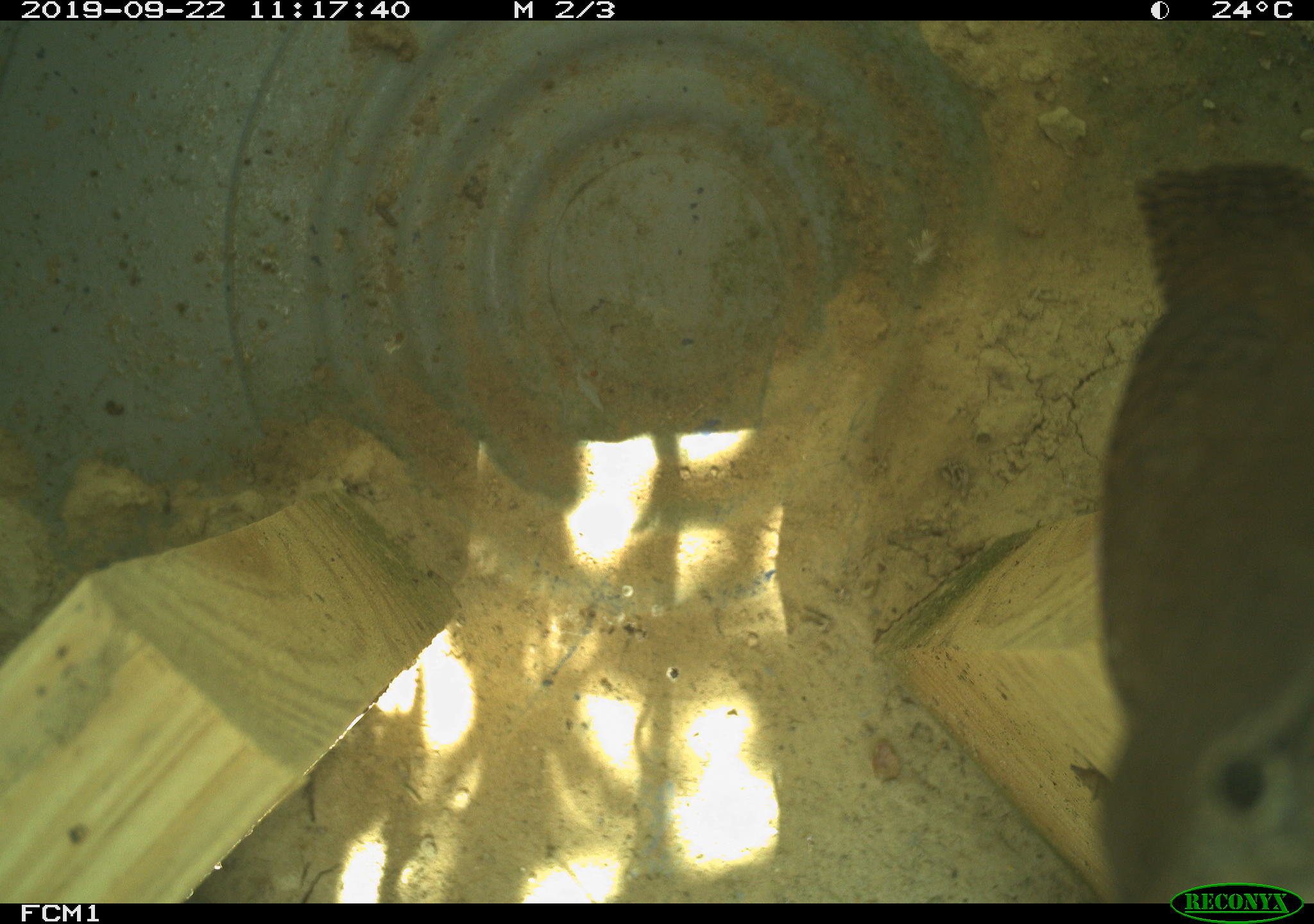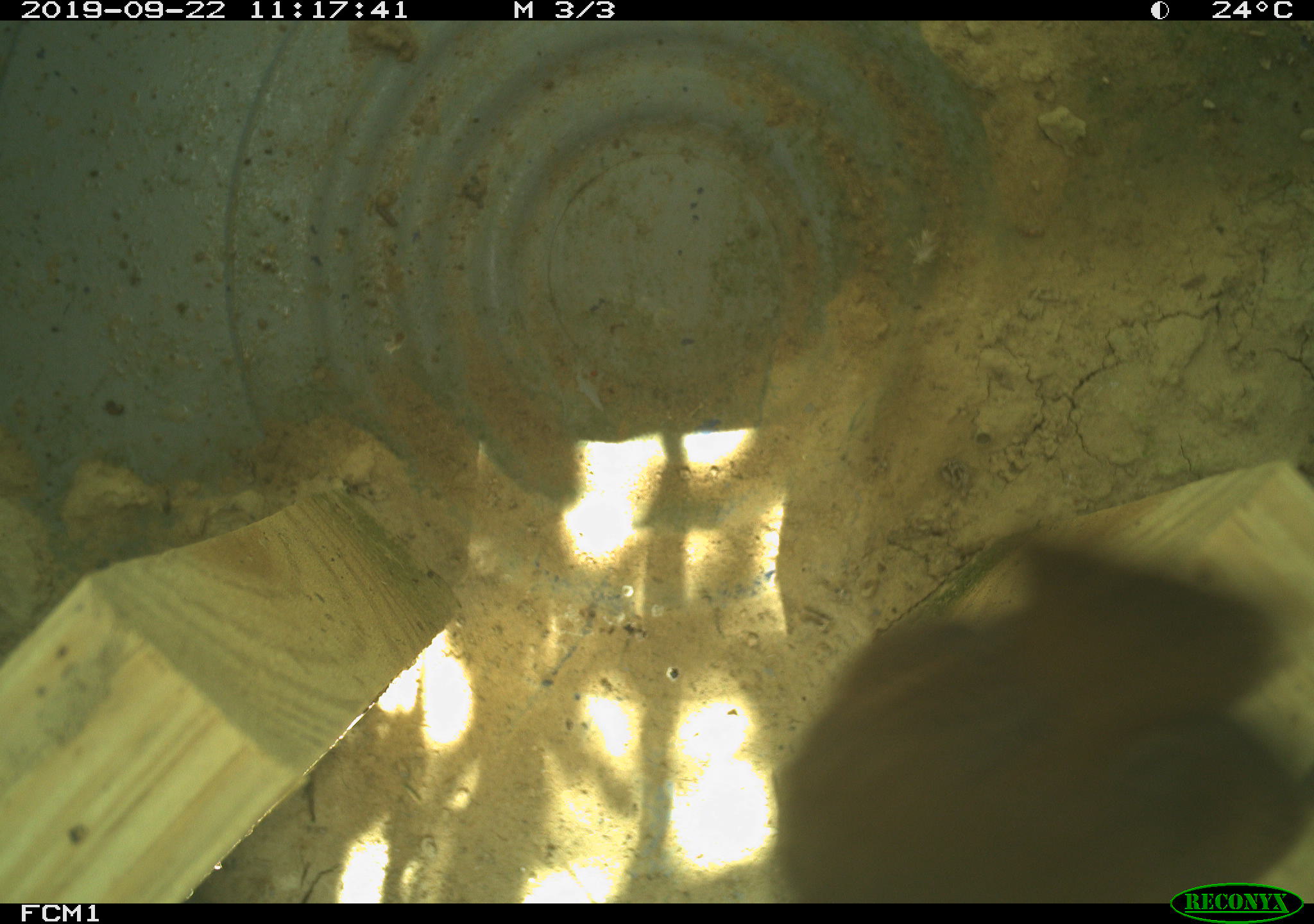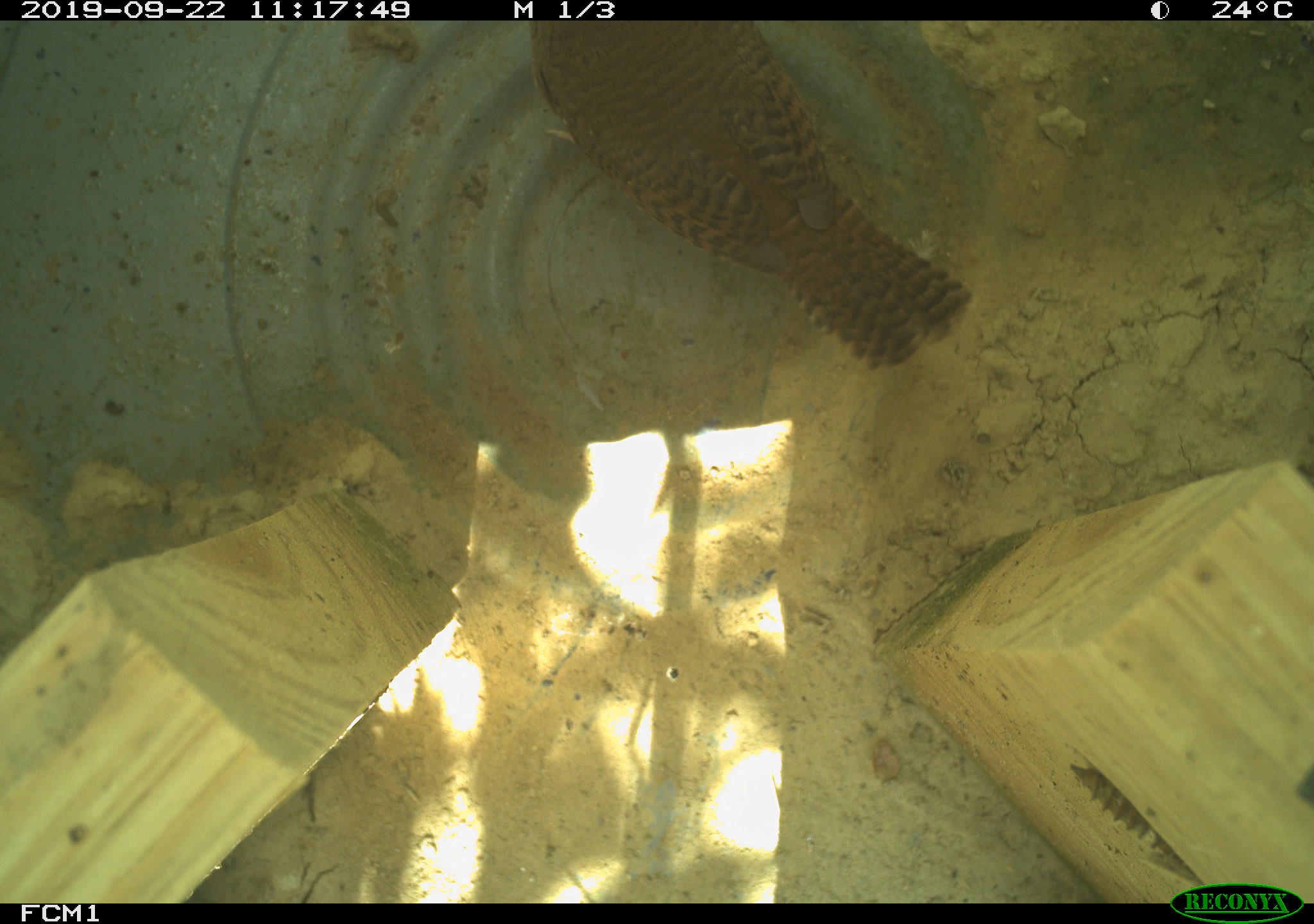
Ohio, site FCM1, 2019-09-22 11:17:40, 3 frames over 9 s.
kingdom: Animalia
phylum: Chordata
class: Aves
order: Passeriformes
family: Troglodytidae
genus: Troglodytes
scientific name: Troglodytes aedon aedon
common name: northern house wren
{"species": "northern house wren (Troglodytes aedon aedon)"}